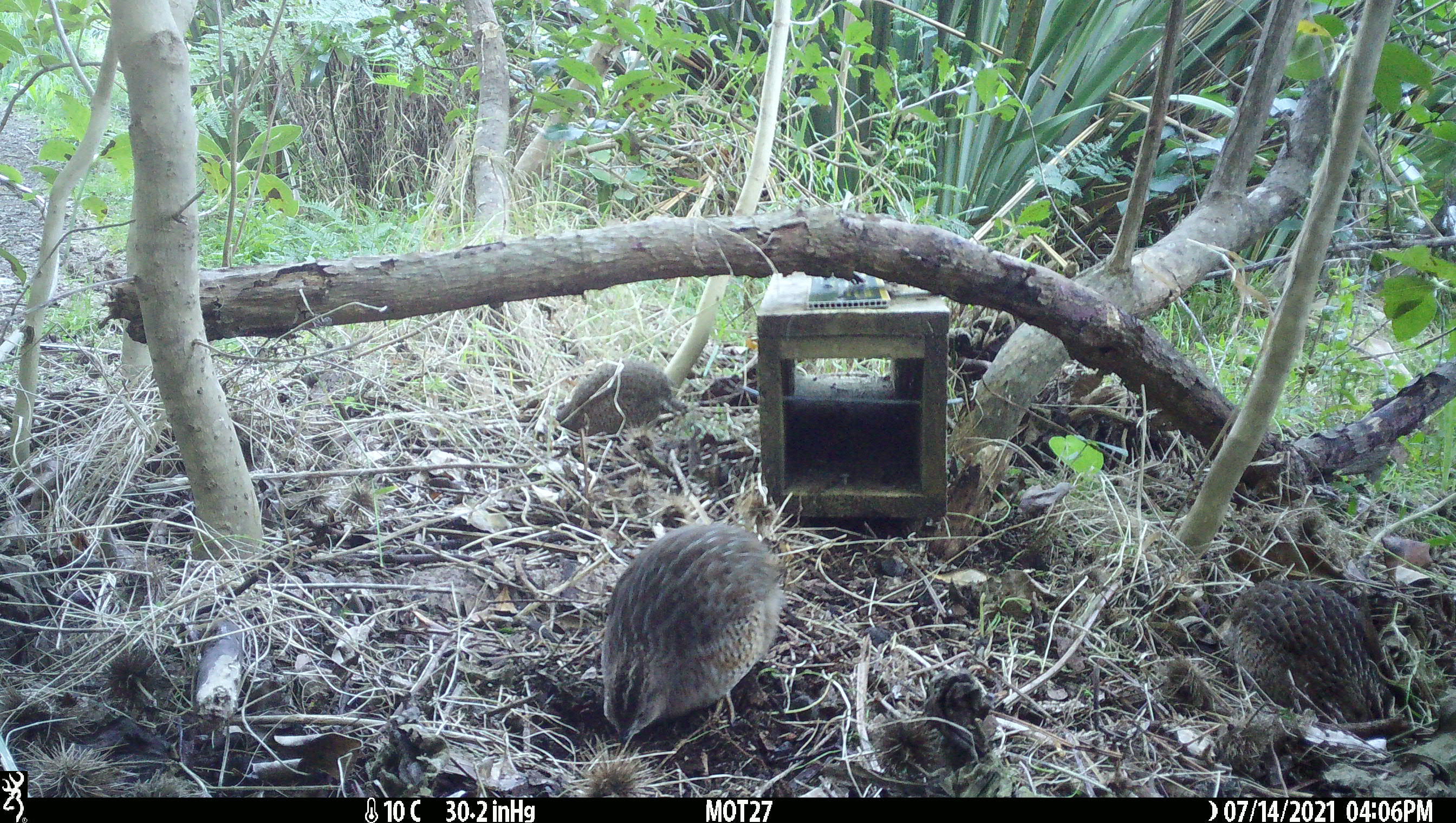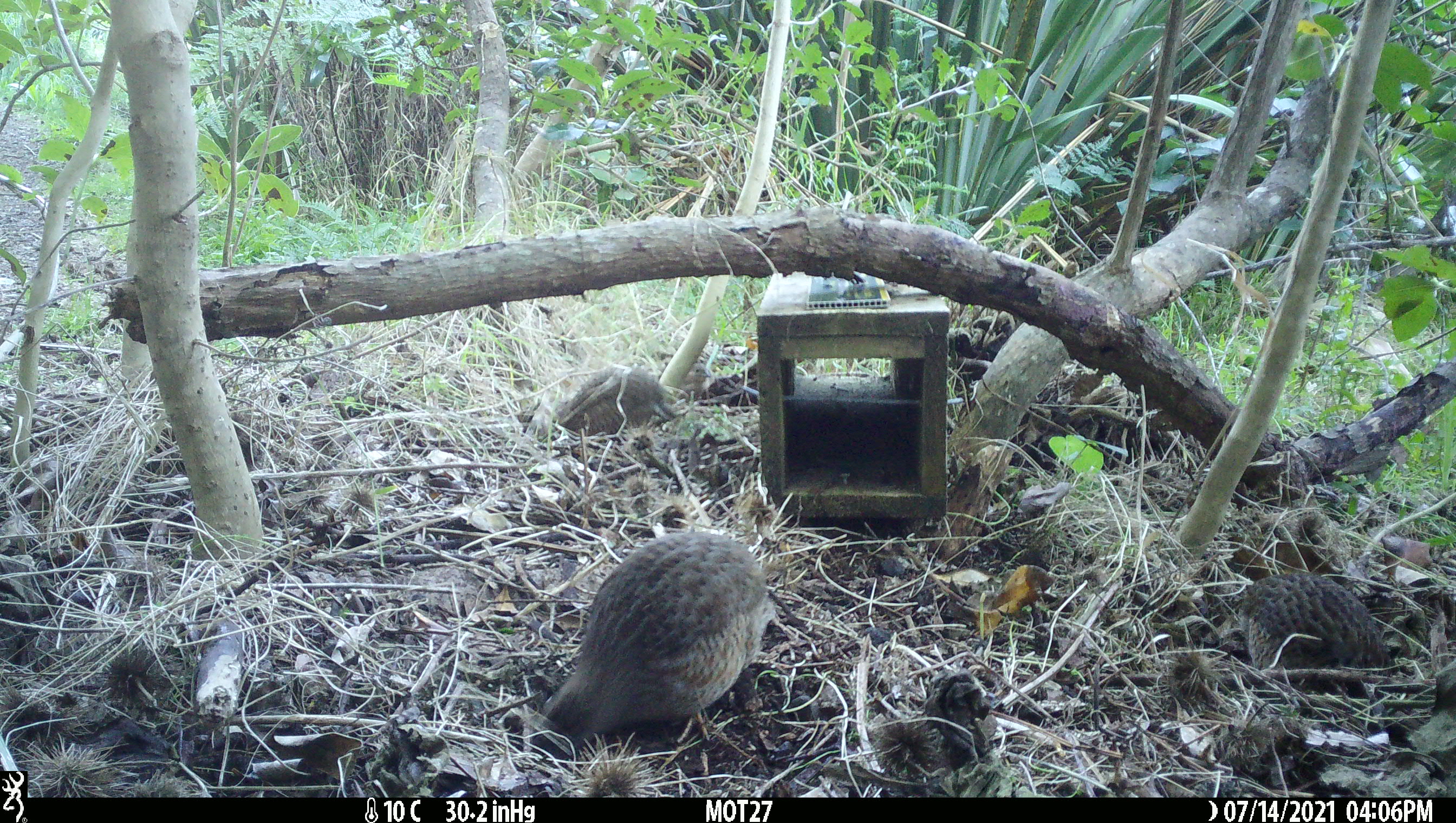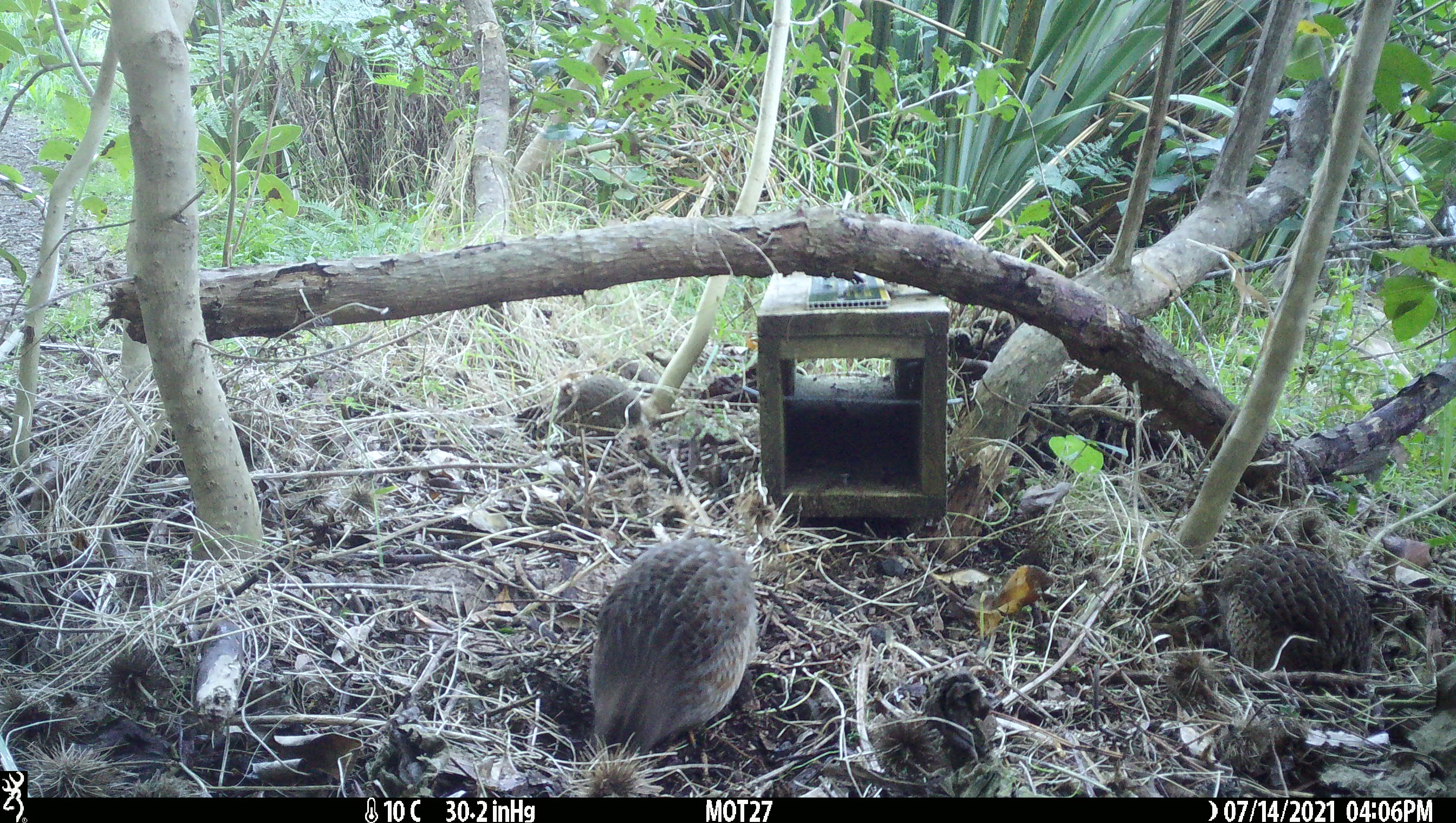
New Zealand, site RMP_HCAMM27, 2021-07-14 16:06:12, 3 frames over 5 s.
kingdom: Animalia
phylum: Chordata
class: Aves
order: Galliformes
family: Phasianidae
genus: Synoicus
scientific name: Synoicus ypsilophorus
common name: brown quail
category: quail brown